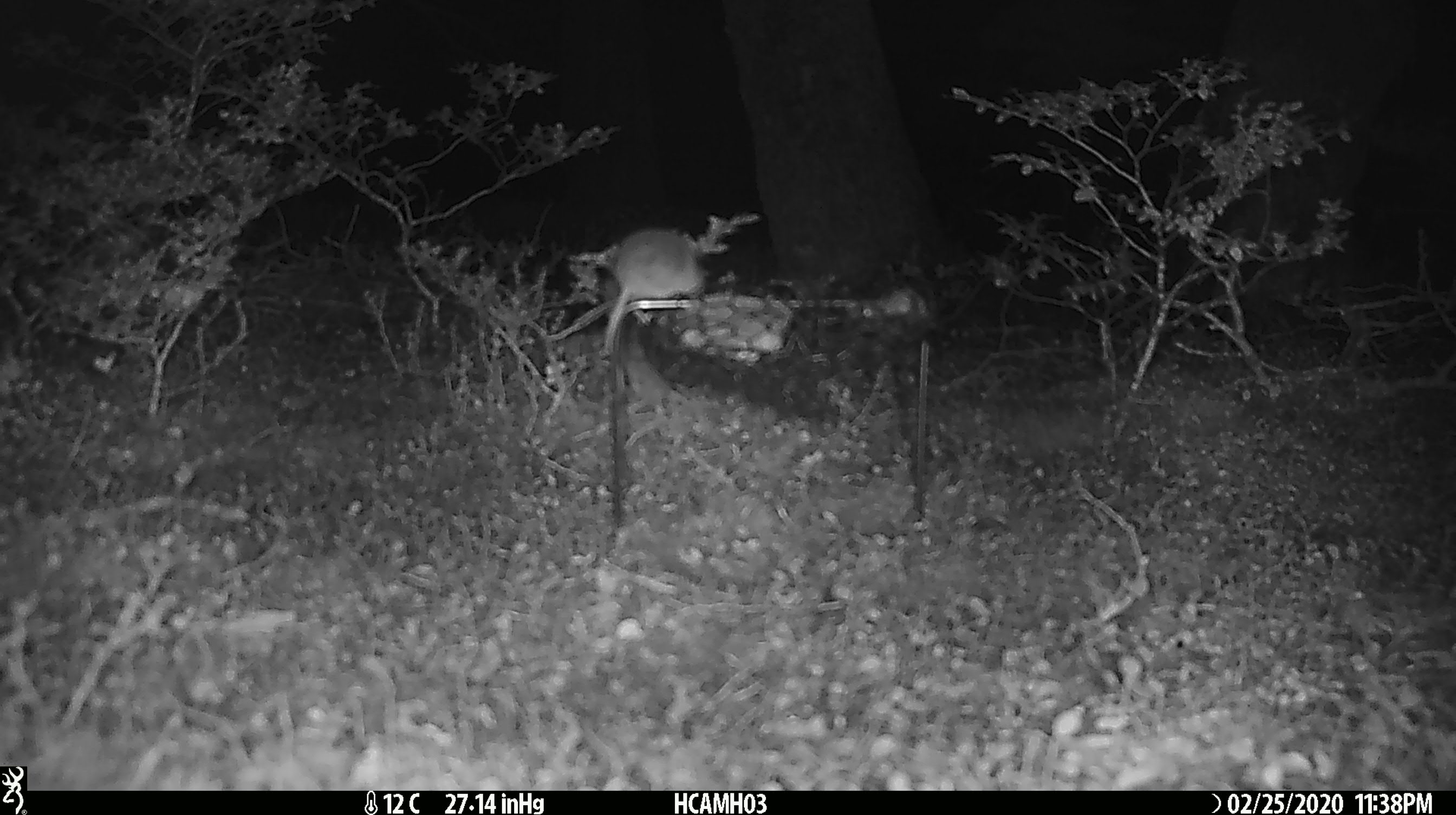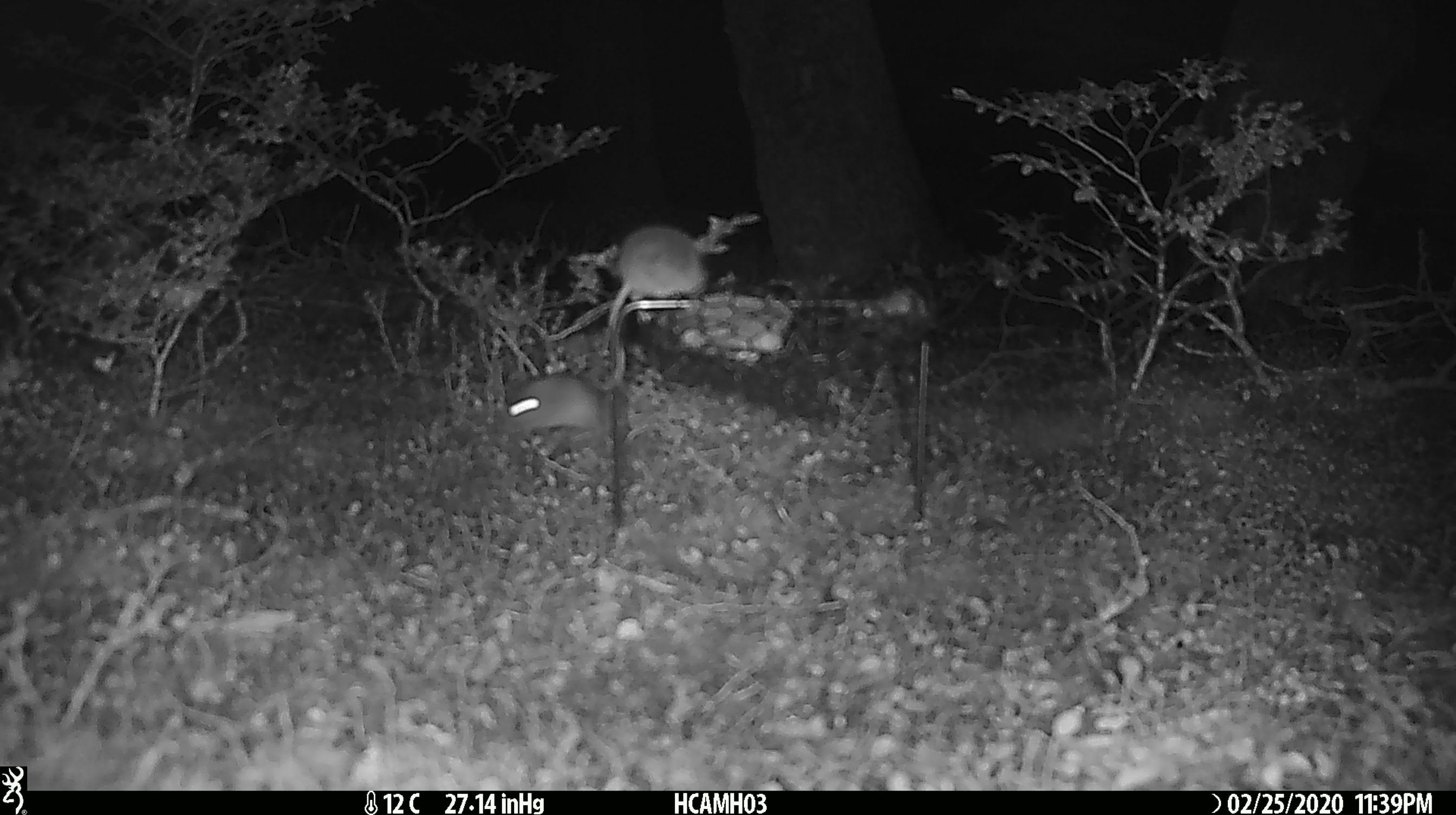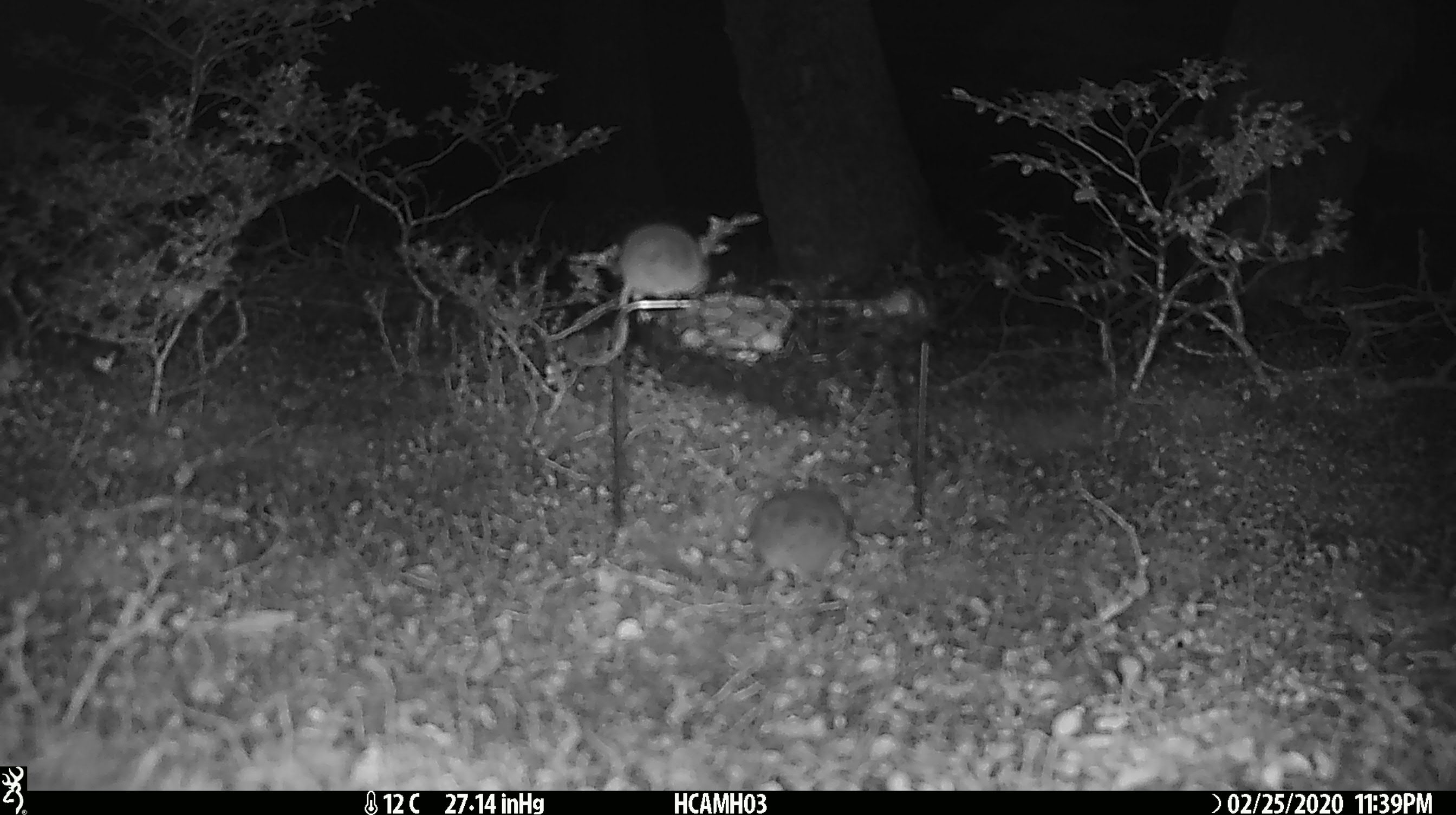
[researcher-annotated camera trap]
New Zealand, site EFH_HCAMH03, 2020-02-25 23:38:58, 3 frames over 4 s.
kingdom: Animalia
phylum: Chordata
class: Mammalia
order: Rodentia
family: Muridae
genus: Mus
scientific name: Mus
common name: mouse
Mouse (Mus).